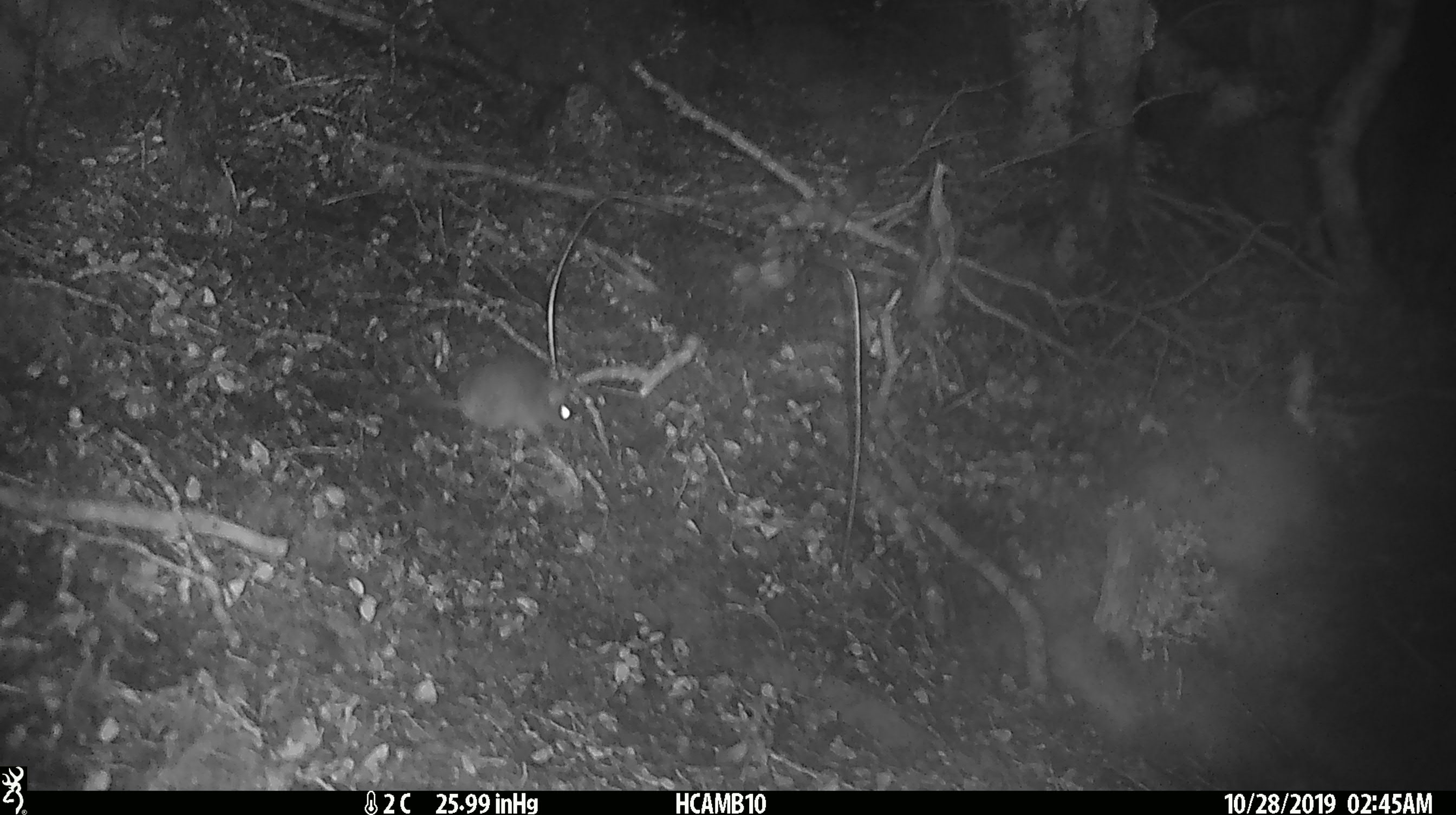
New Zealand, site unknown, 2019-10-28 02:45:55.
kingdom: Animalia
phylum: Chordata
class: Mammalia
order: Rodentia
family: Muridae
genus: Mus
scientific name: Mus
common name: mouse